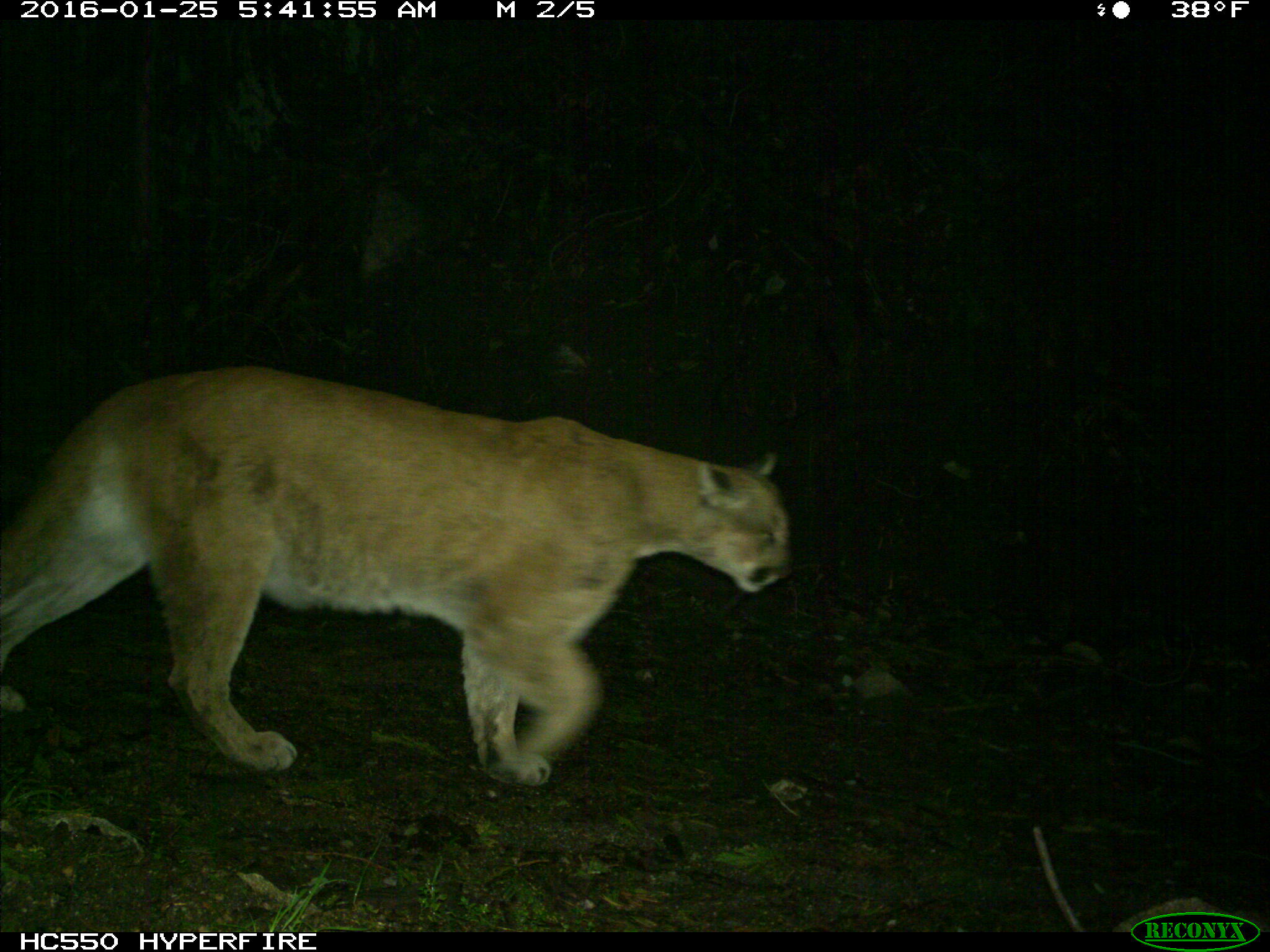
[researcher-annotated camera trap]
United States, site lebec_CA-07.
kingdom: Animalia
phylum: Chordata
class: Mammalia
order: Carnivora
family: Felidae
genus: Puma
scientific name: Puma concolor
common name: mountain lion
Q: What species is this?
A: Puma concolor (mountain lion).